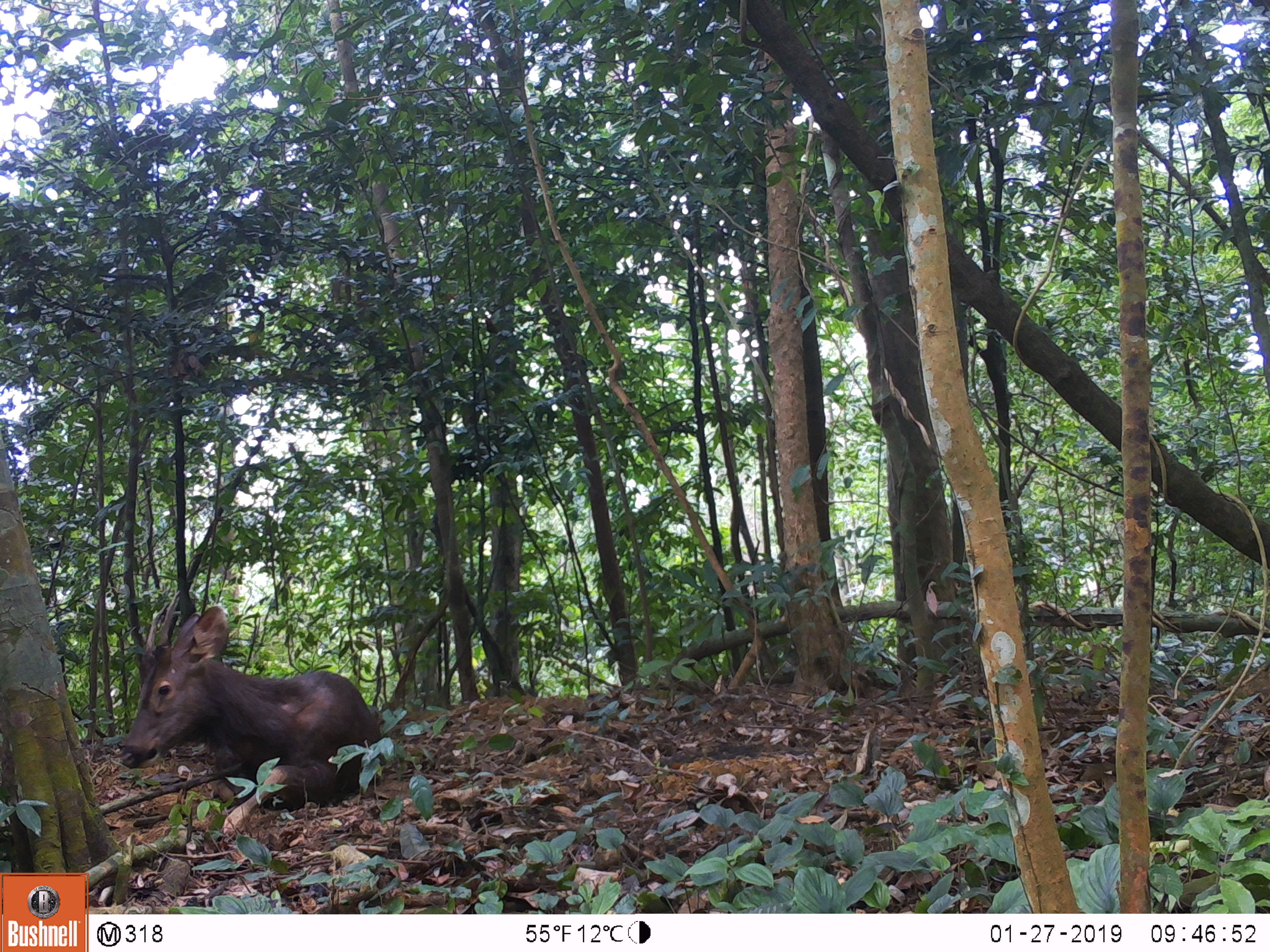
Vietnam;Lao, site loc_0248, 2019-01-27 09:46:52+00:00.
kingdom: Animalia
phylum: Chordata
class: Mammalia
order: Artiodactyla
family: Cervidae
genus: Rusa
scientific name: Rusa unicolor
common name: sambar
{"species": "sambar (Rusa unicolor)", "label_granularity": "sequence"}